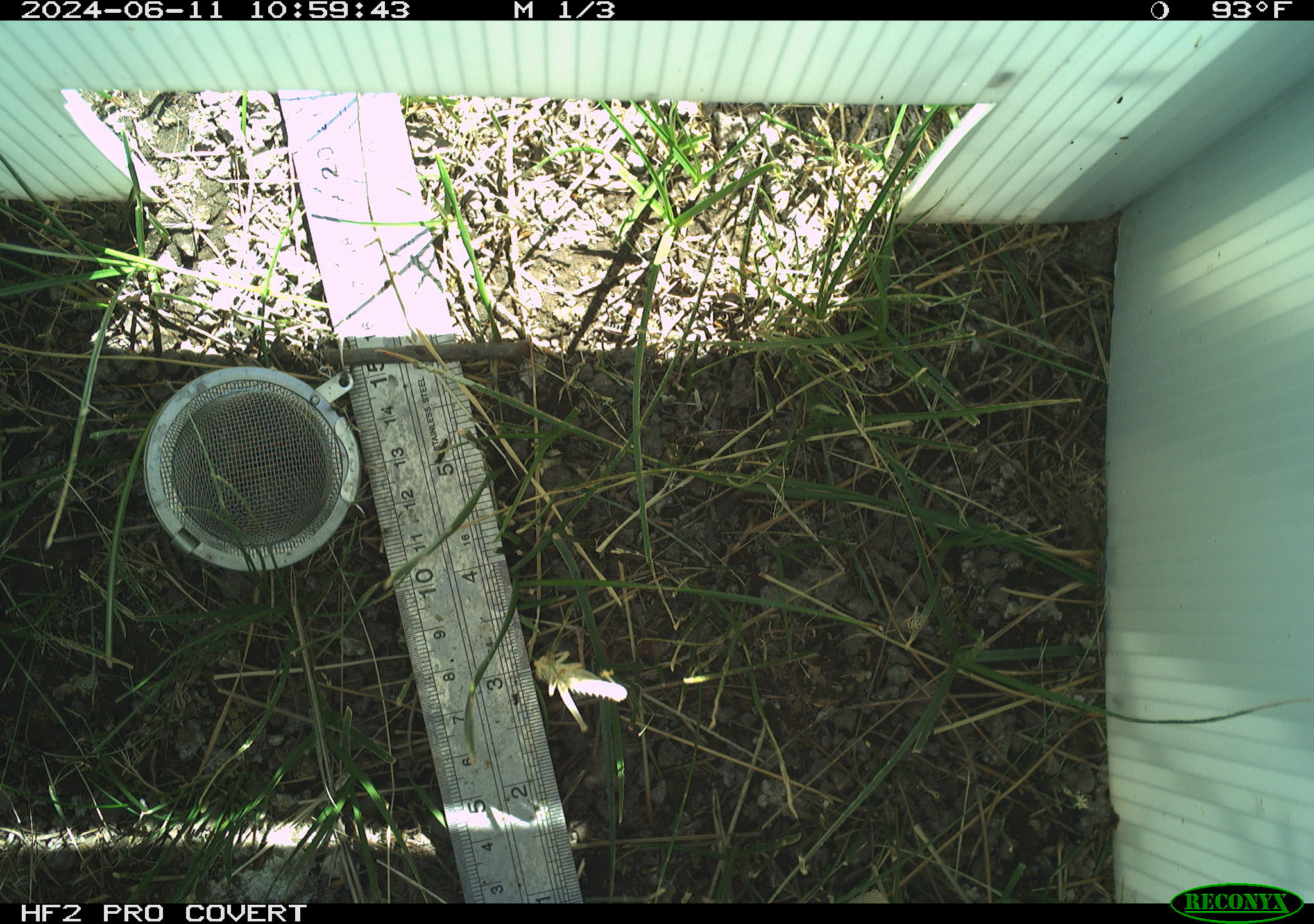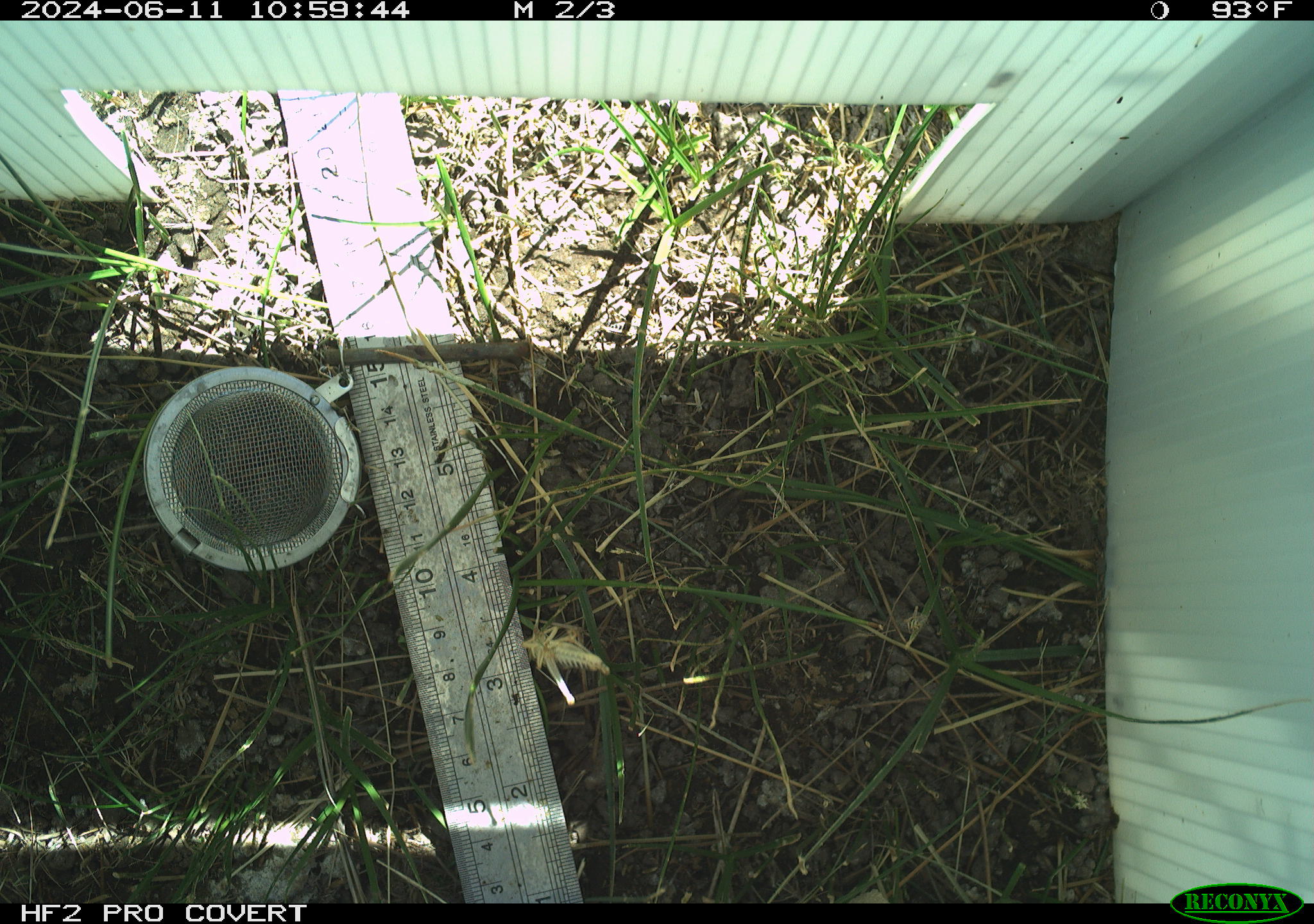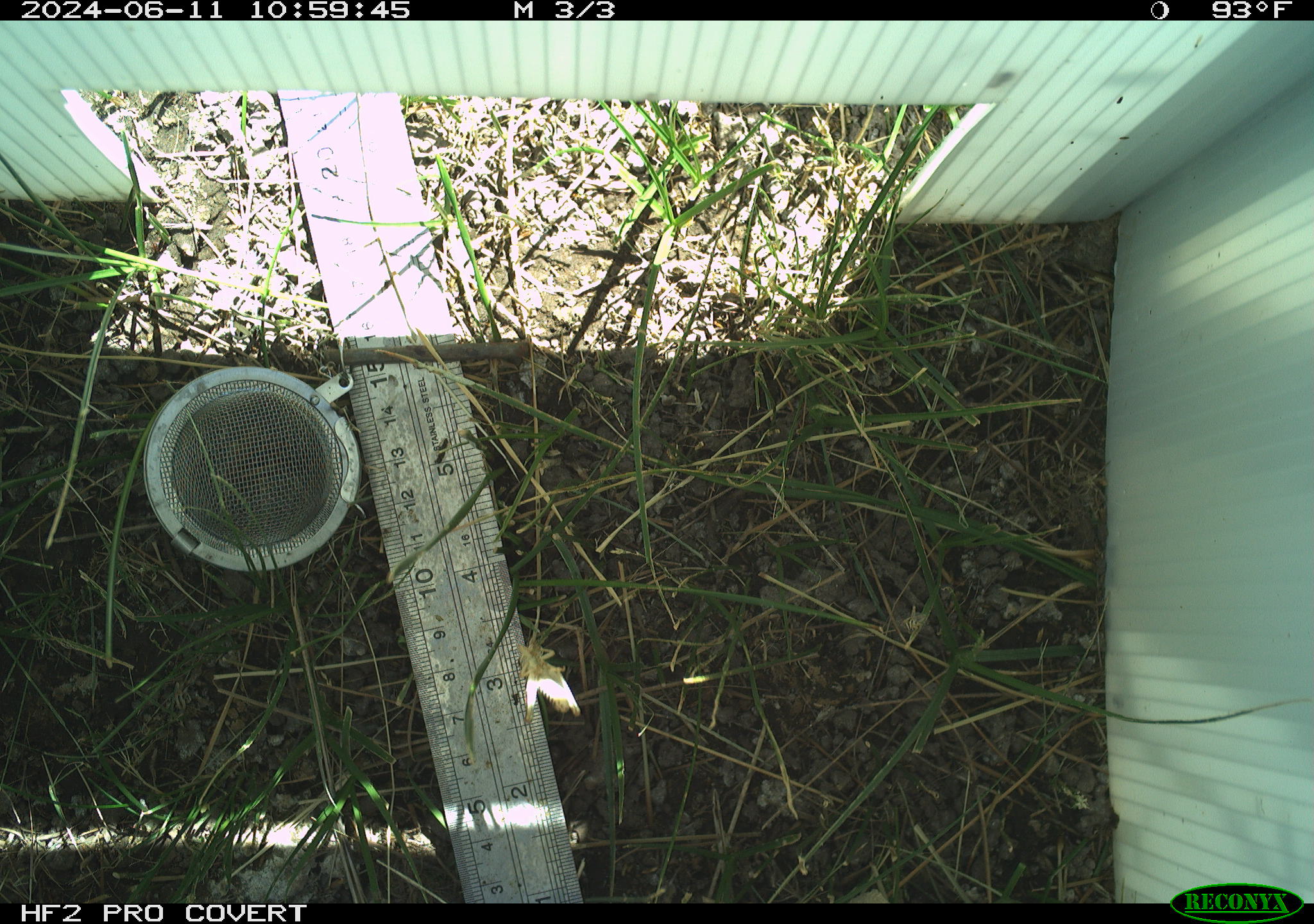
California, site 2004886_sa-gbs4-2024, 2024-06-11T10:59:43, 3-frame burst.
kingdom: Animalia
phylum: Arthropoda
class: Insecta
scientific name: Insecta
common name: insect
Insect (Insecta).